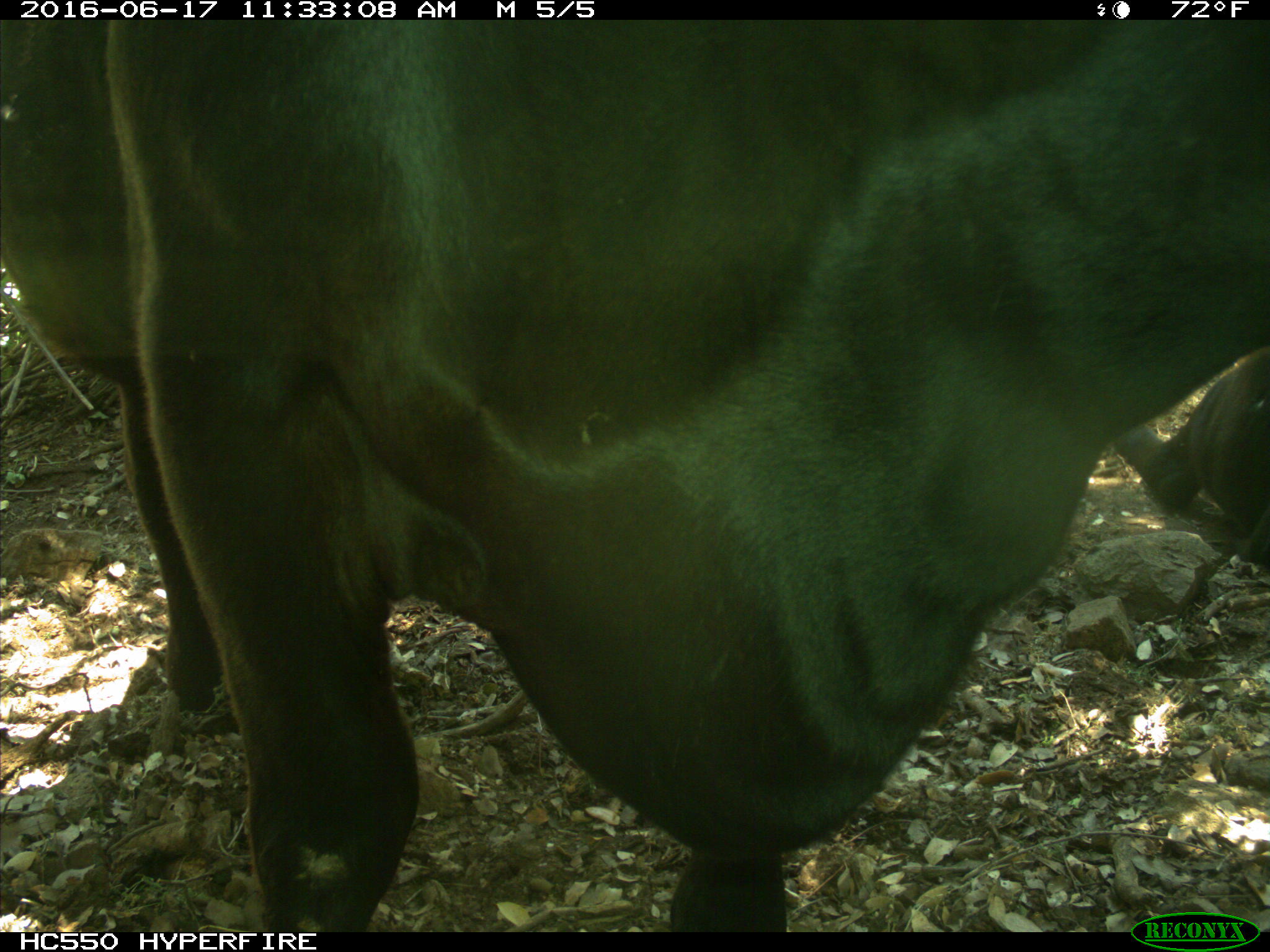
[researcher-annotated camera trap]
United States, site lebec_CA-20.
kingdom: Animalia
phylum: Chordata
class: Mammalia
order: Artiodactyla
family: Bovidae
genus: Bos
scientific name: Bos taurus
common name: domestic cow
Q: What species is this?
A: Bos taurus (domestic cow).